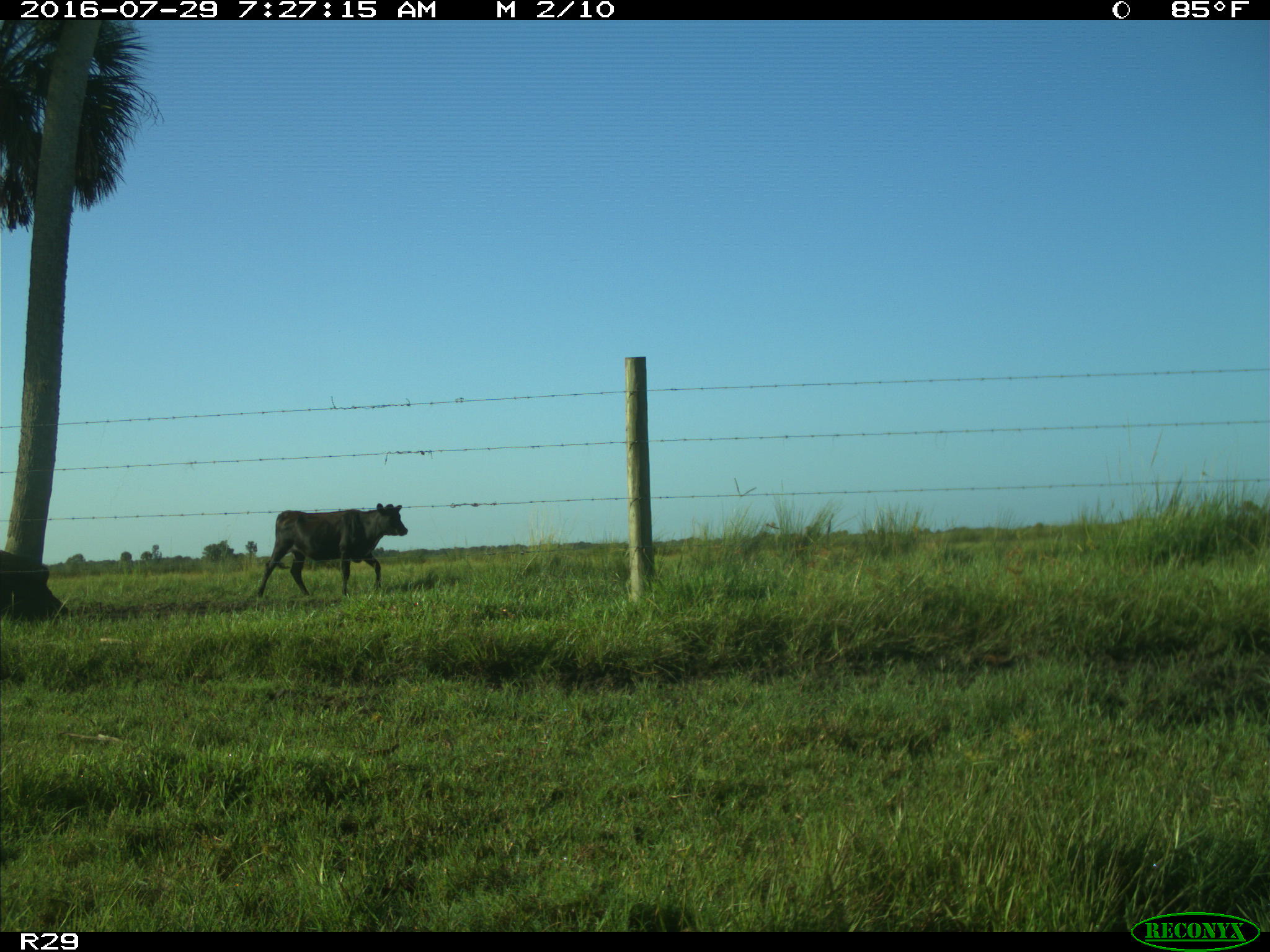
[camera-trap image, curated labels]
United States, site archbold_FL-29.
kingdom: Animalia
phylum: Chordata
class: Mammalia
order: Artiodactyla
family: Bovidae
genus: Bos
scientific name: Bos taurus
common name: domestic cow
Bos taurus (domestic cow).